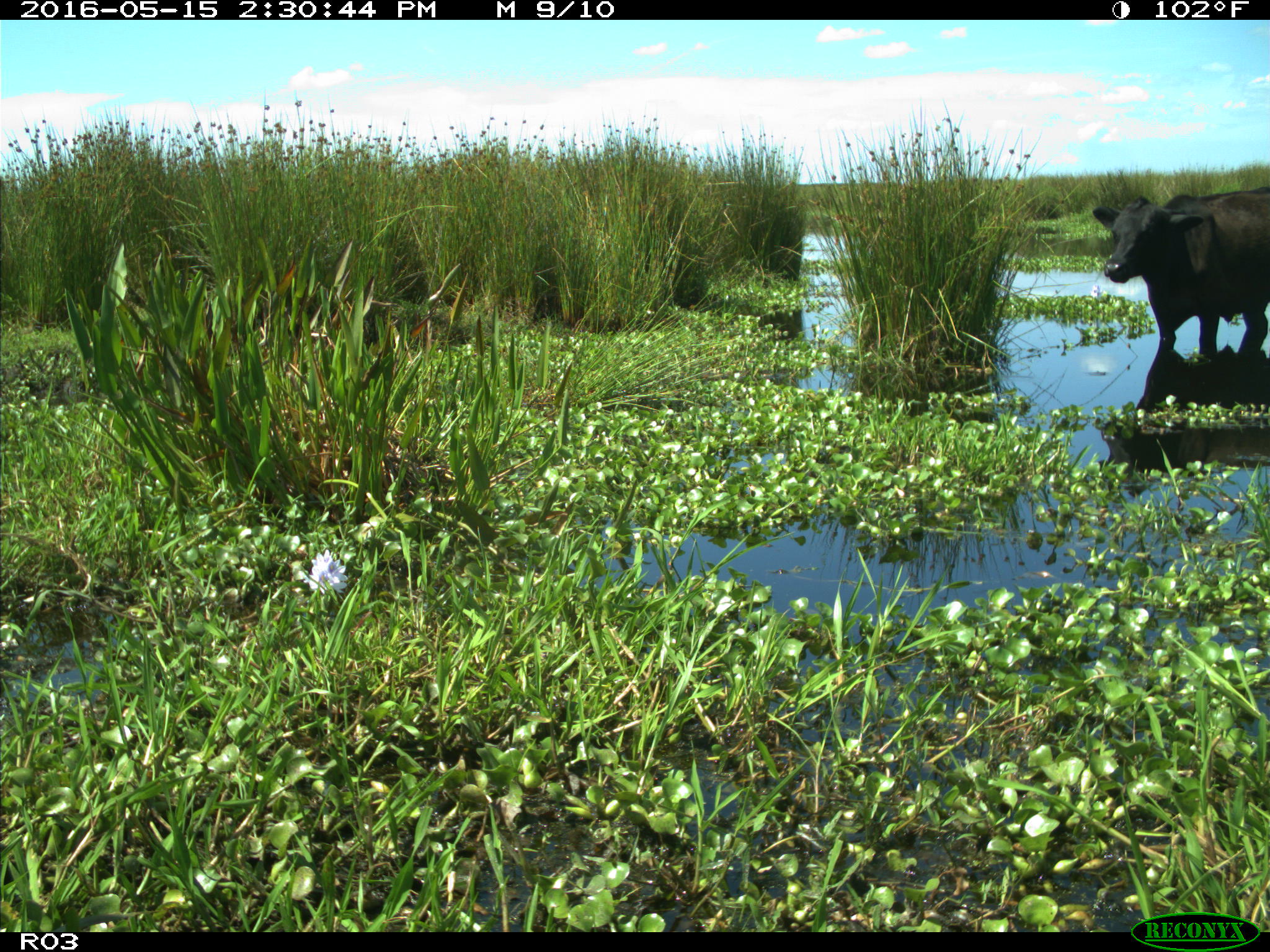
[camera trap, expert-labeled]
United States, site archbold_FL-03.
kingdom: Animalia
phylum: Chordata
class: Mammalia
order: Artiodactyla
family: Bovidae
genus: Bos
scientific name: Bos taurus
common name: domestic cow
Bos taurus (domestic cow).